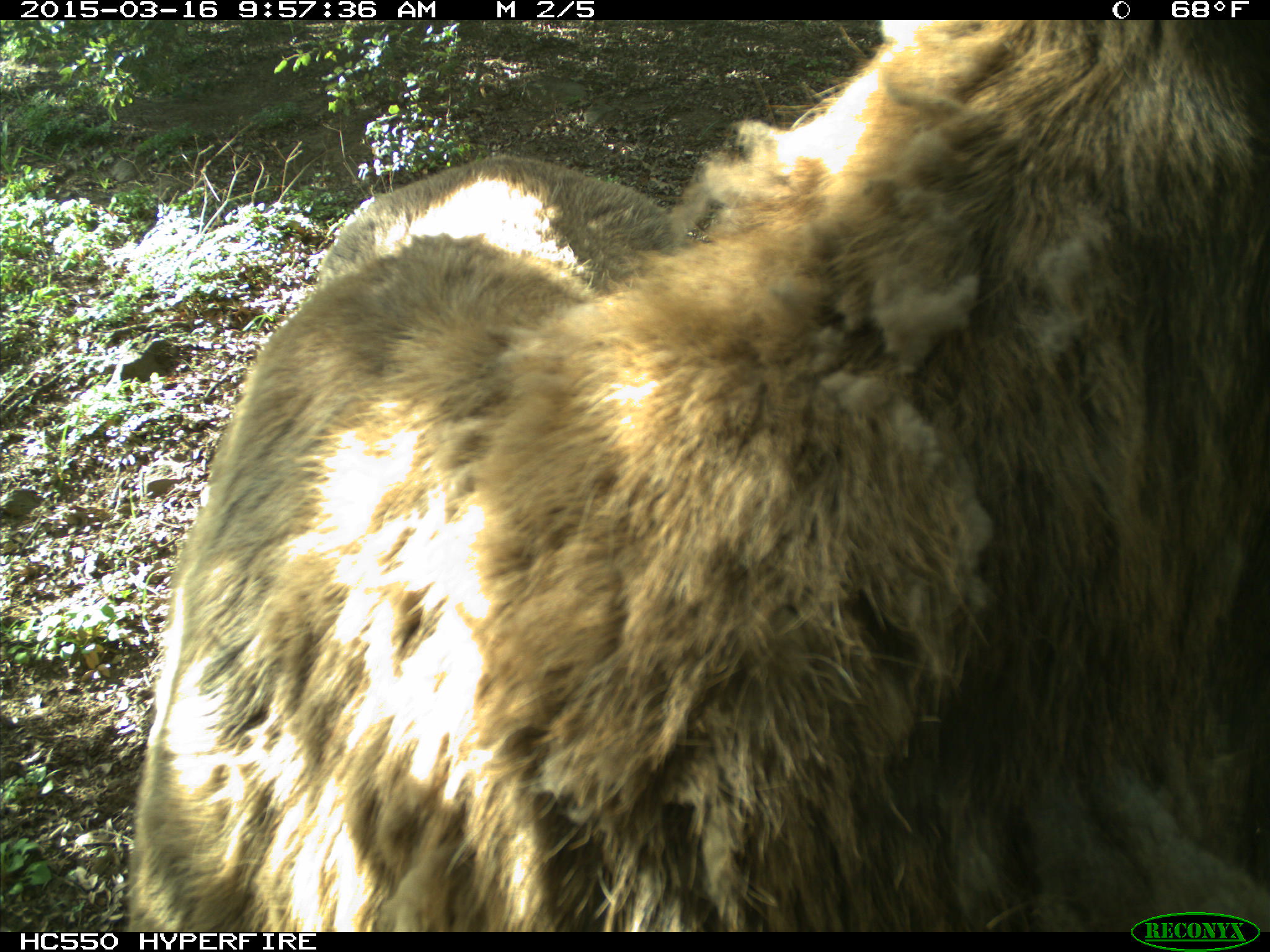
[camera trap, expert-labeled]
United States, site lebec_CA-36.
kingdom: Animalia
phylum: Chordata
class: Mammalia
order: Artiodactyla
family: Cervidae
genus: Cervus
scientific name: Cervus canadensis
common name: elk